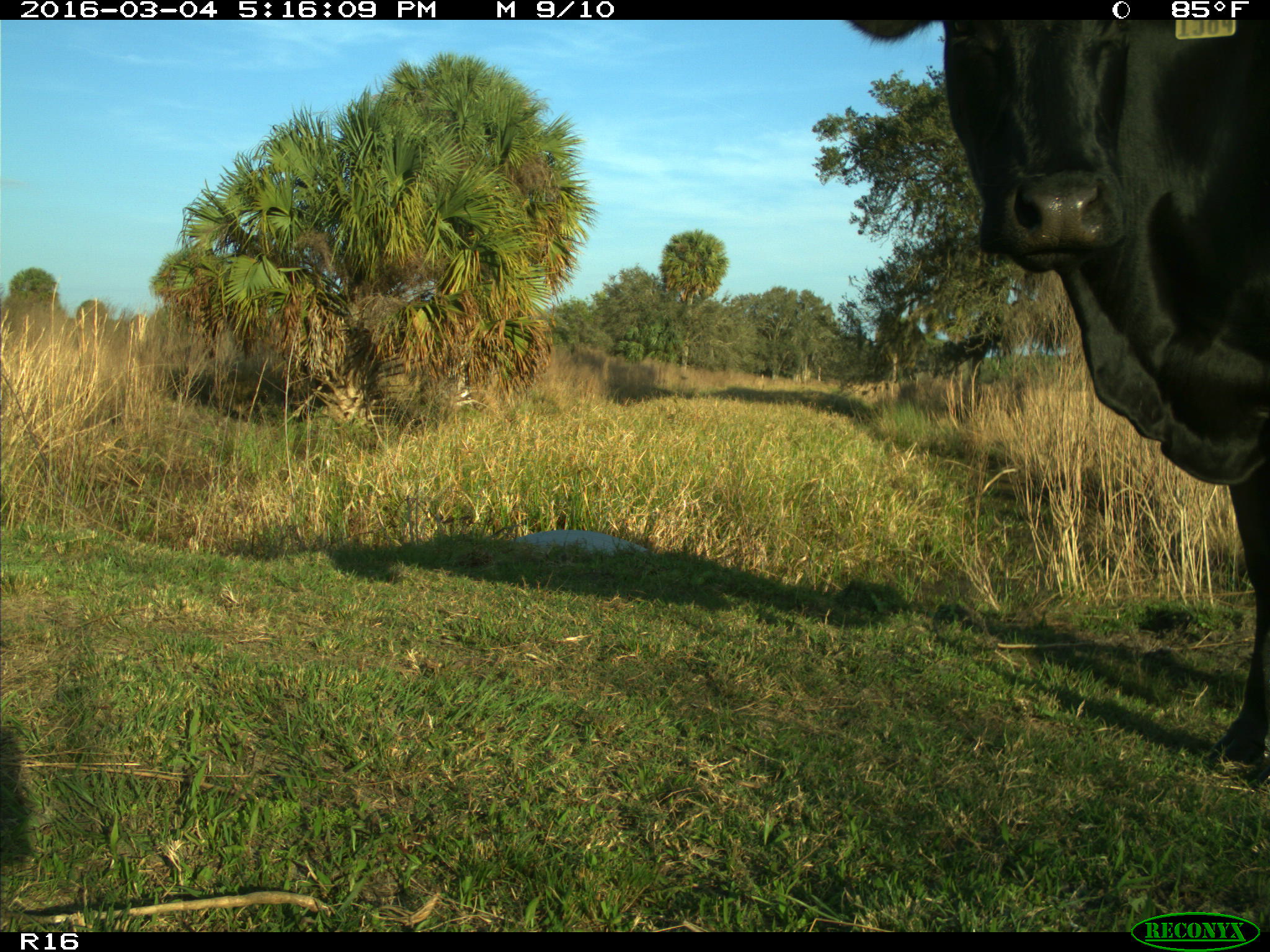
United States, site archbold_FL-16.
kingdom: Animalia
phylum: Chordata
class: Mammalia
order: Artiodactyla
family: Bovidae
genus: Bos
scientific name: Bos taurus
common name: domestic cow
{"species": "Bos taurus (domestic cow)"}